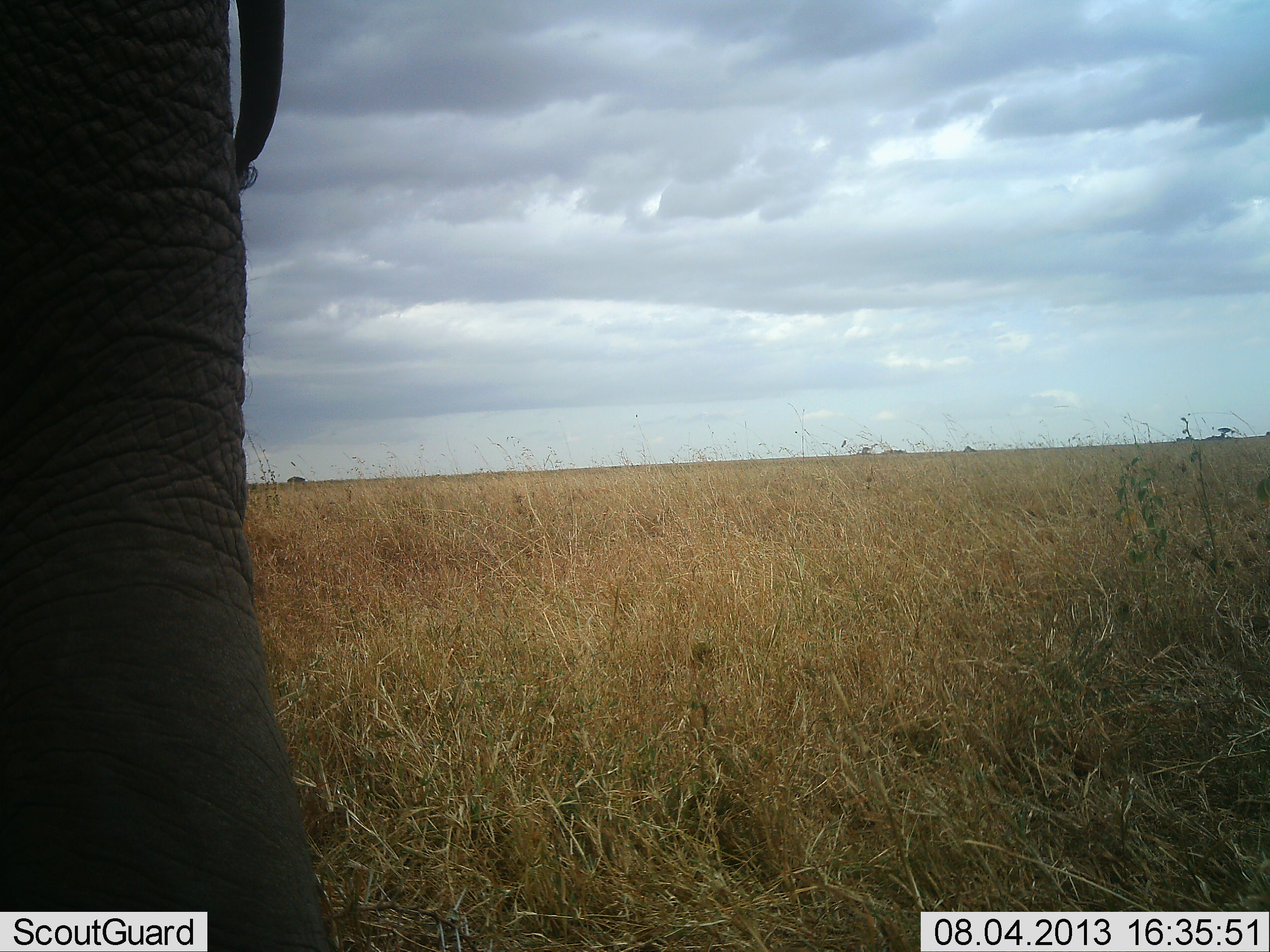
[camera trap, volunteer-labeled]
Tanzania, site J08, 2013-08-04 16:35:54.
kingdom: Animalia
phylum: Chordata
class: Mammalia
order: Proboscidea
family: Elephantidae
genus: Loxodonta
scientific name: Loxodonta africana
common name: african bush elephant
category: elephant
Elephant (african bush elephant) (Loxodonta africana), count 1. Behavior (volunteer vote fractions): standing 91%, resting 0%, moving 9%, interacting 0%. Young present (vote fraction): 0%. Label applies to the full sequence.